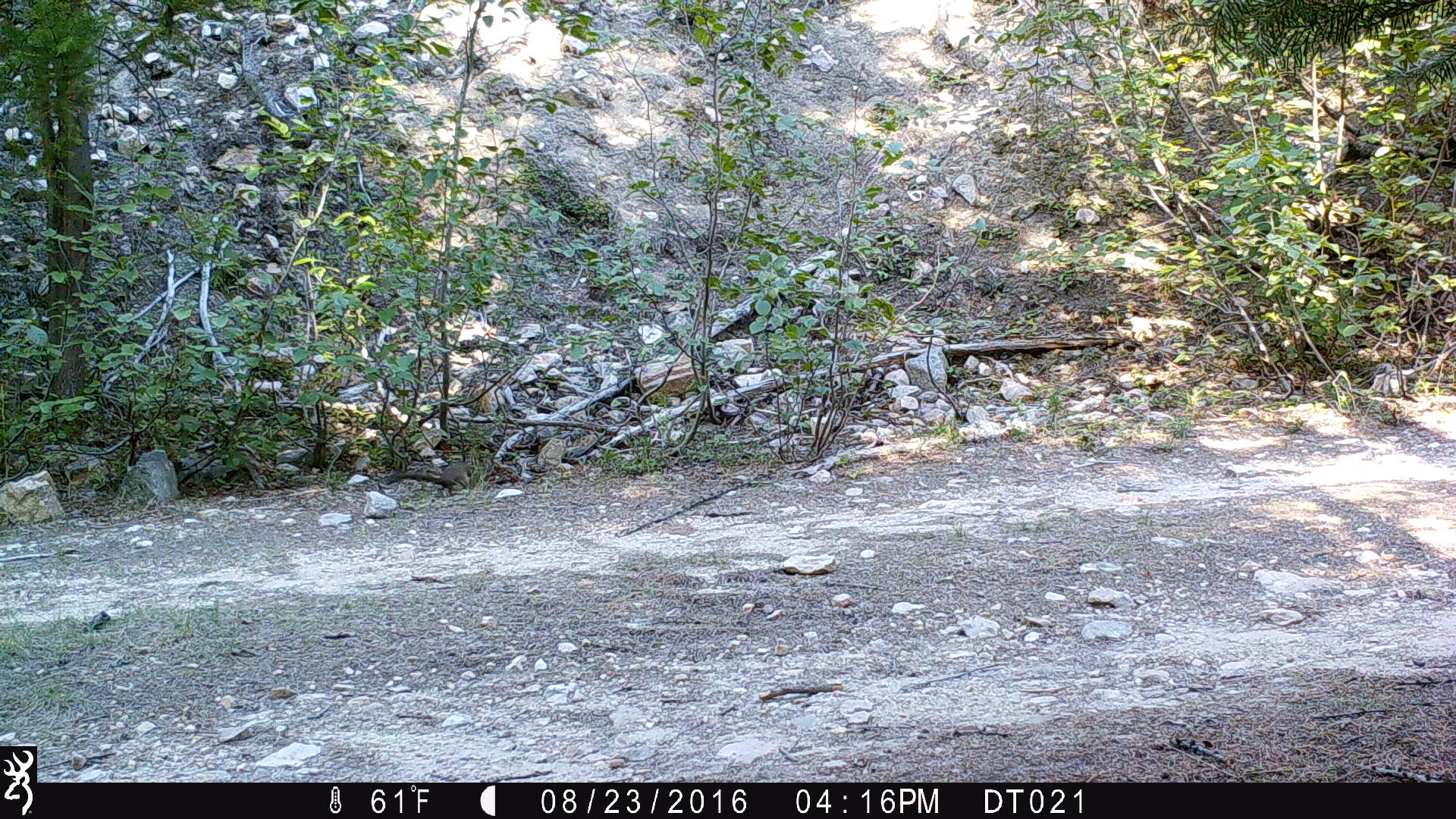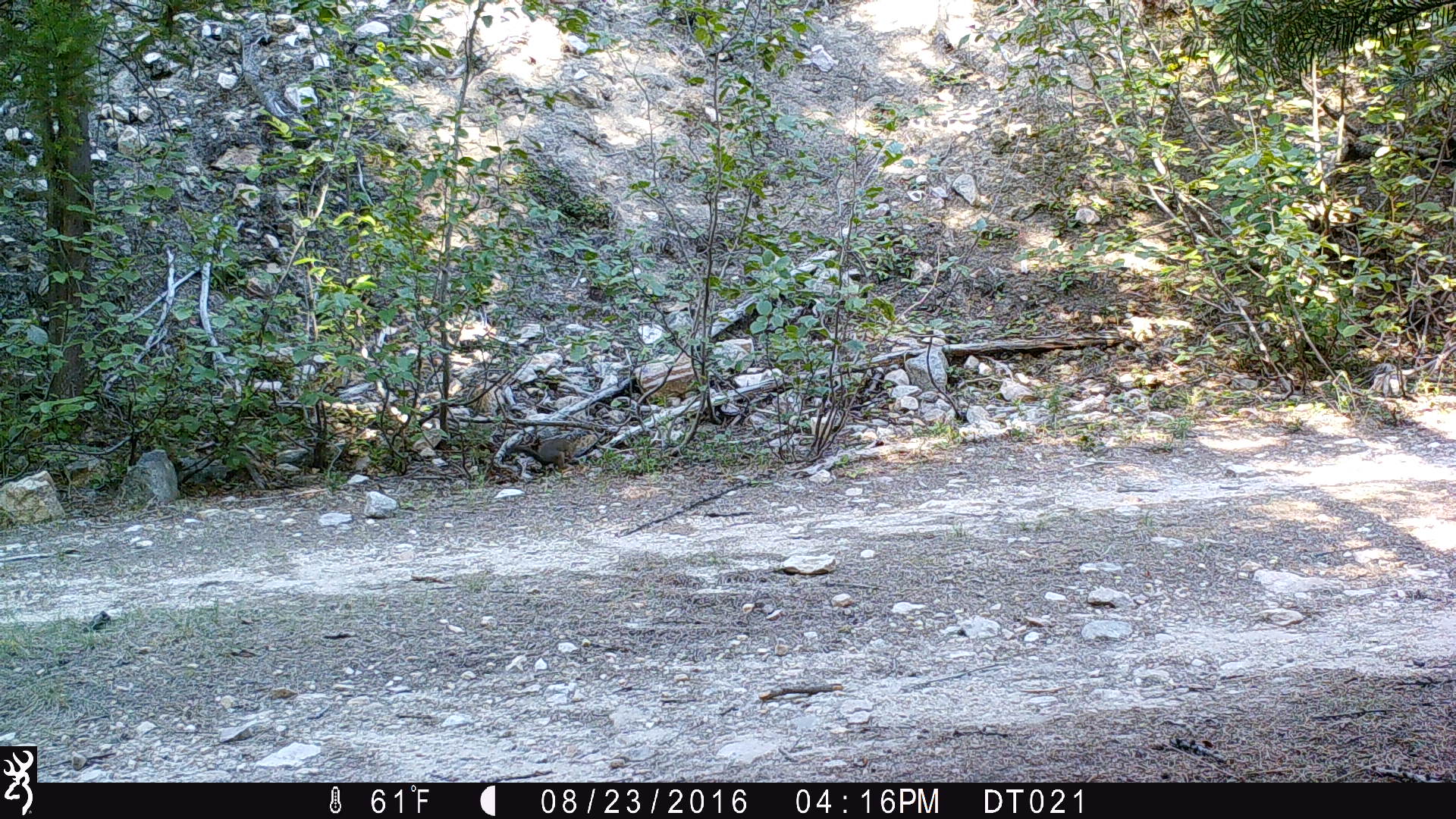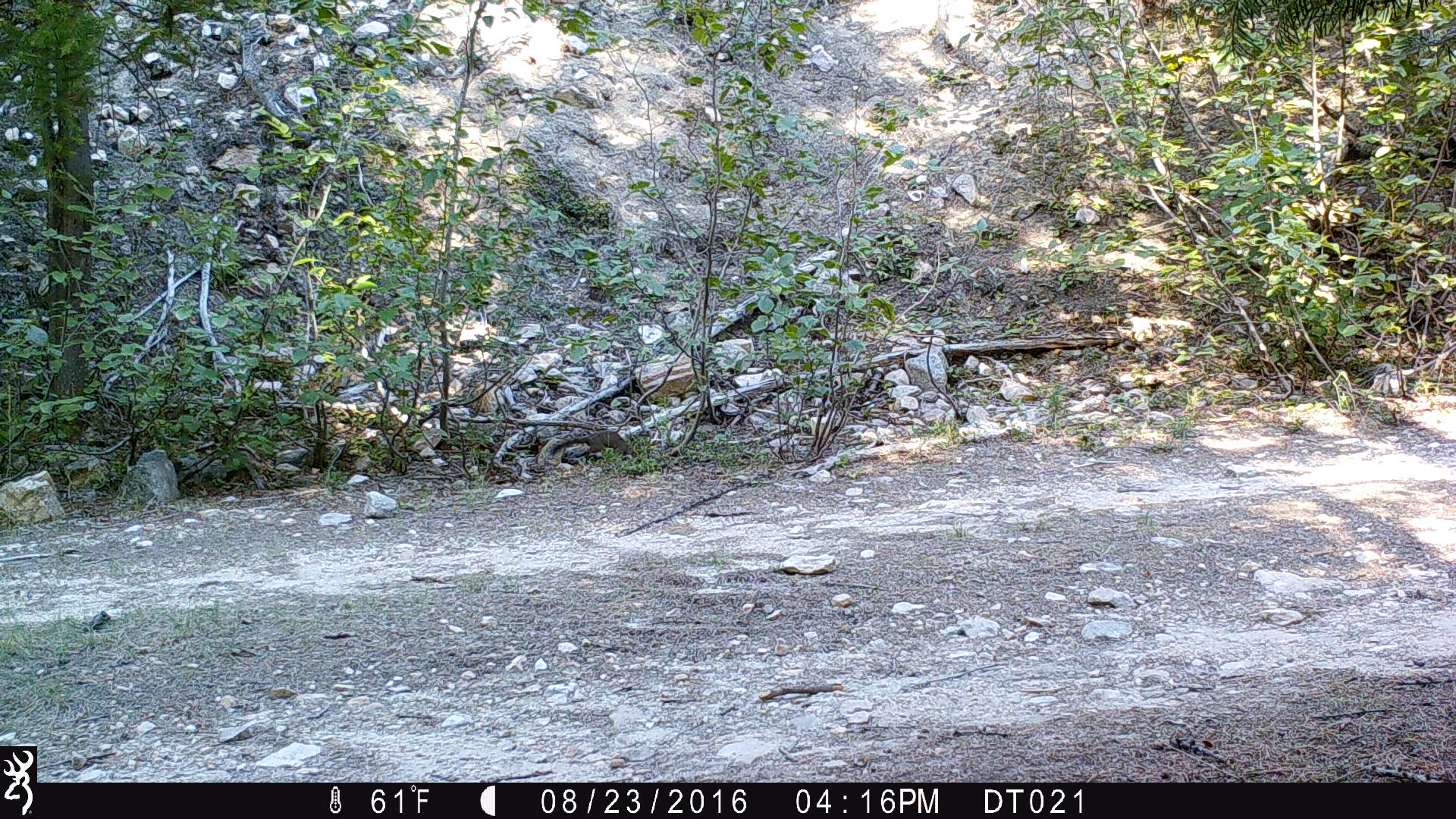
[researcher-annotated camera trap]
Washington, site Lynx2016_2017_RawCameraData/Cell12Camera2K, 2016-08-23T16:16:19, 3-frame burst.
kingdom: Animalia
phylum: Chordata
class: Mammalia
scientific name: Mammalia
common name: small mammal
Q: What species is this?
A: Small mammal (Mammalia).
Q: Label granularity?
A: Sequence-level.